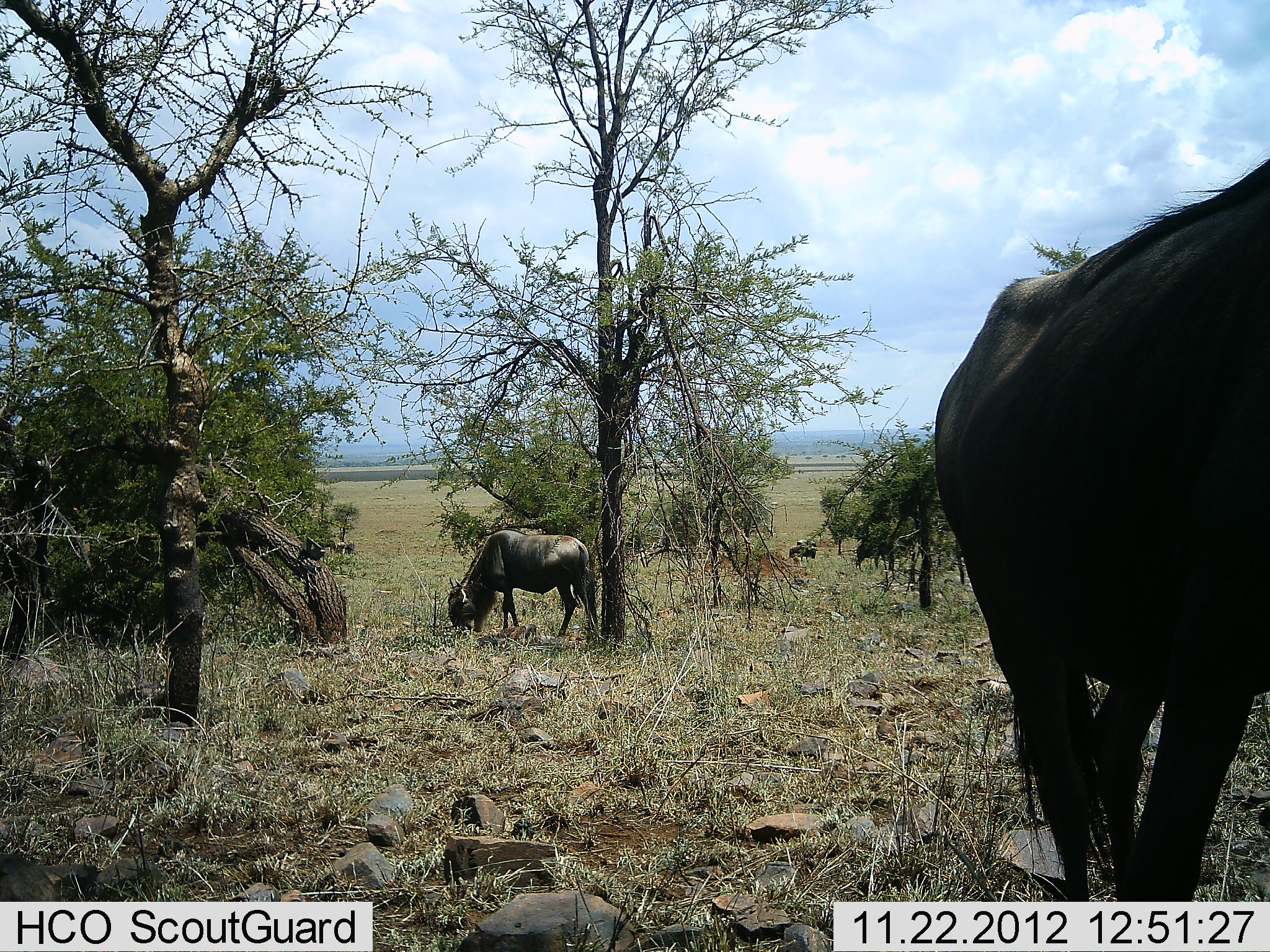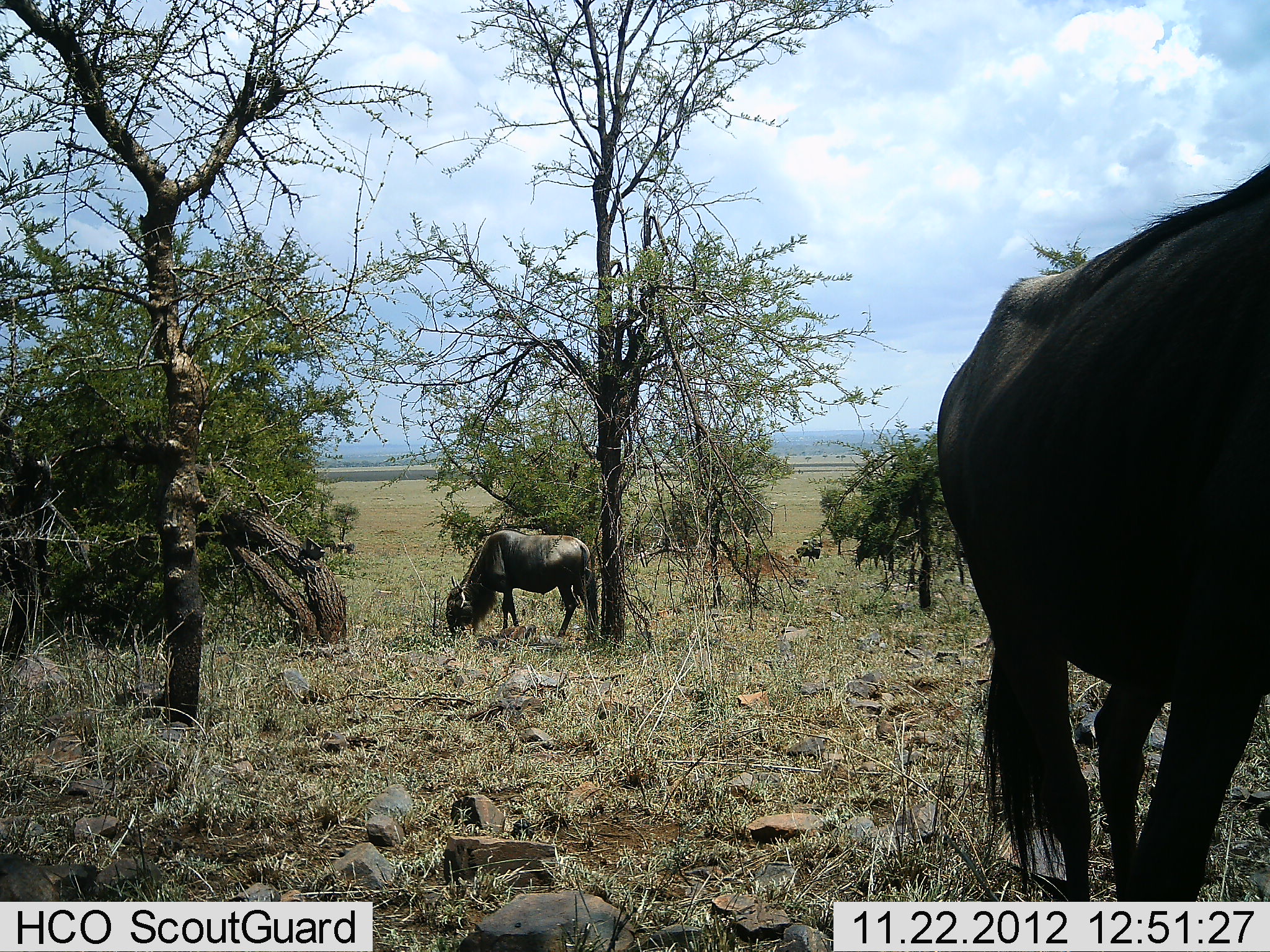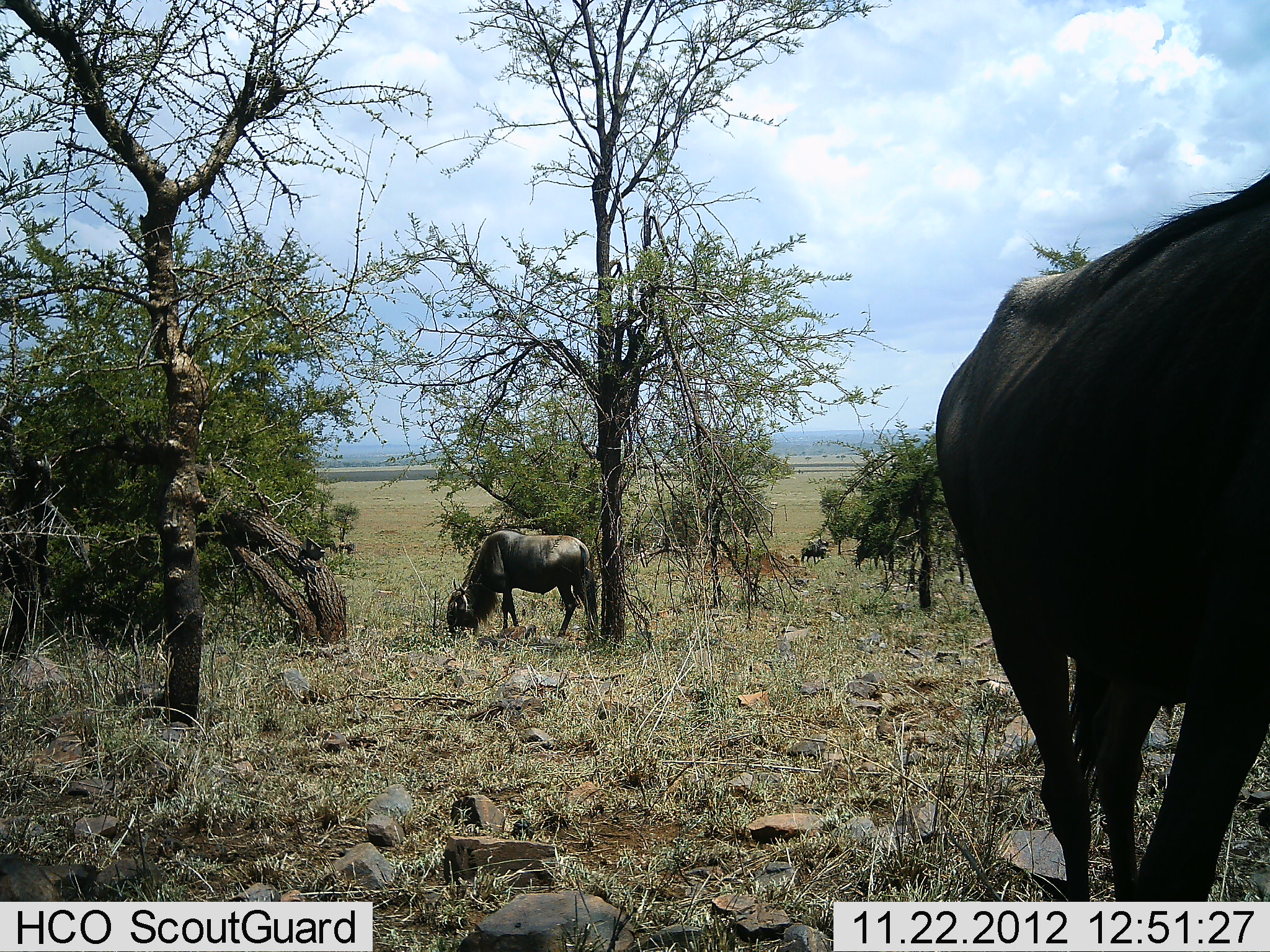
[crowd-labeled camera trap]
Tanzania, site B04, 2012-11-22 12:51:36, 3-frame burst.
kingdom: Animalia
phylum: Chordata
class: Mammalia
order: Artiodactyla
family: Bovidae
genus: Connochaetes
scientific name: Connochaetes taurinus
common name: blue wildebeest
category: wildebeest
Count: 3.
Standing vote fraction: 20%.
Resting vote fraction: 0%.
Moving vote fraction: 20%.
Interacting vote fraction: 0%.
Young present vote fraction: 0%.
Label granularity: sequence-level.